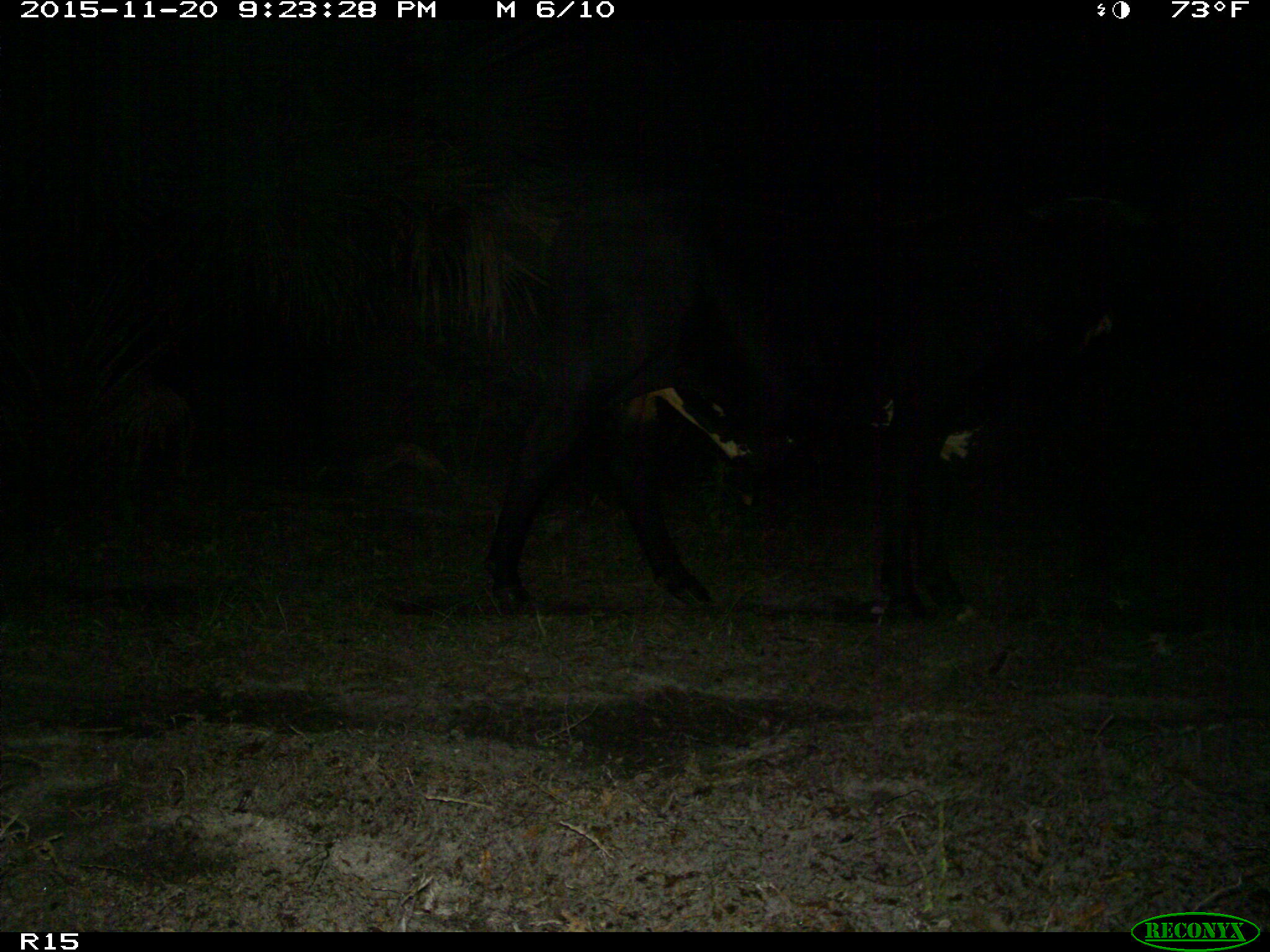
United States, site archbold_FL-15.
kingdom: Animalia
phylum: Chordata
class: Mammalia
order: Artiodactyla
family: Bovidae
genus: Bos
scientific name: Bos taurus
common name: domestic cow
Bos taurus (domestic cow).